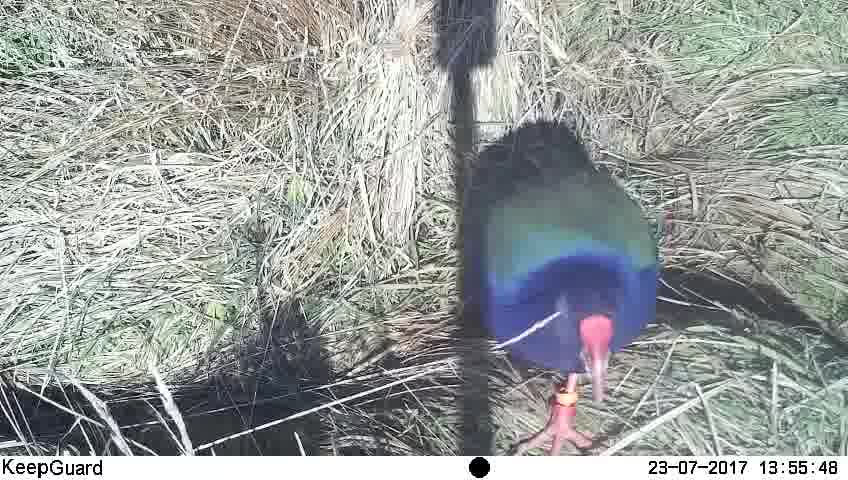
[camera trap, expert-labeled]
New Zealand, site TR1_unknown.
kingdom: Animalia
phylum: Chordata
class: Aves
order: Gruiformes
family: Rallidae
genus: Porphyrio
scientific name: Porphyrio mantelli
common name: takahe